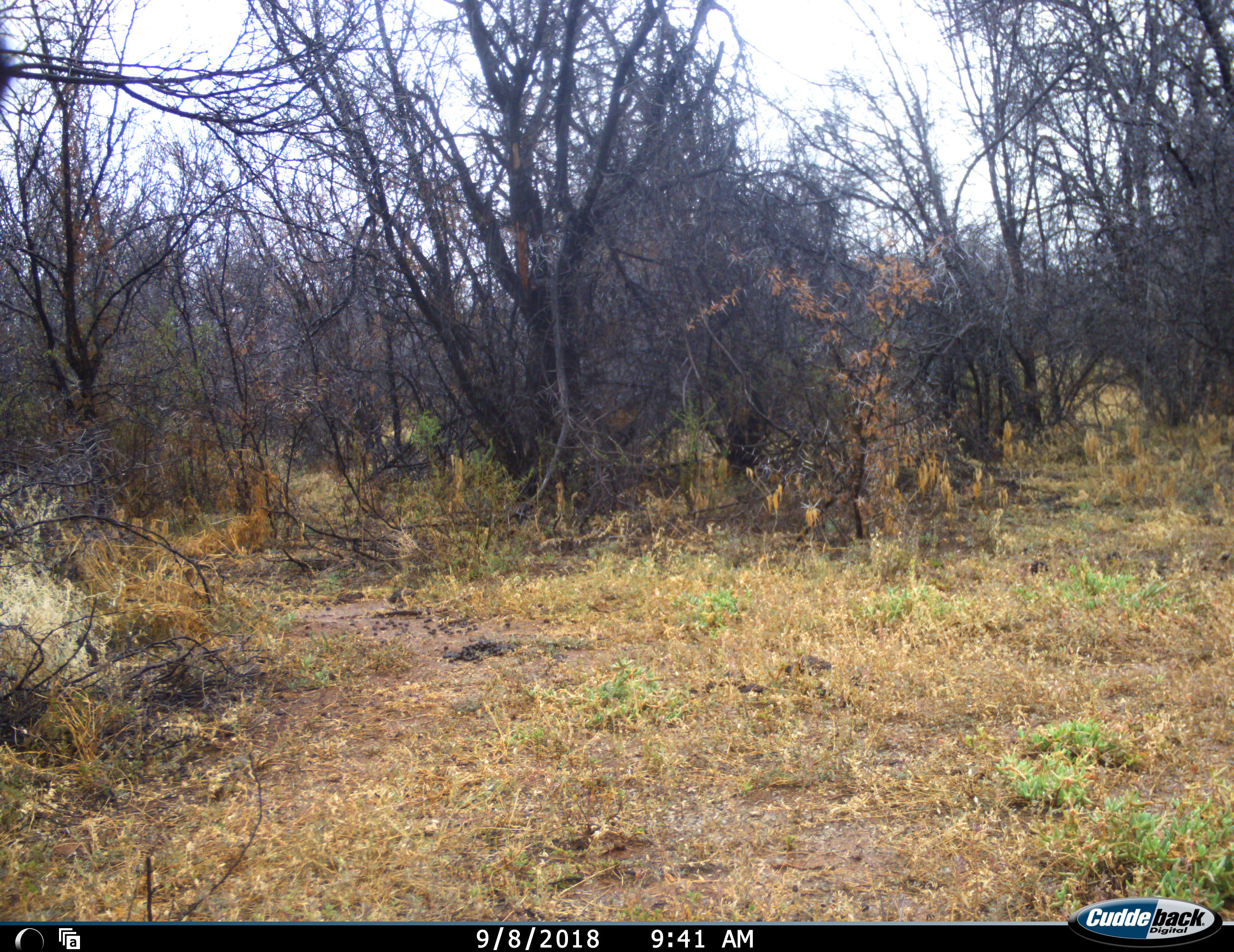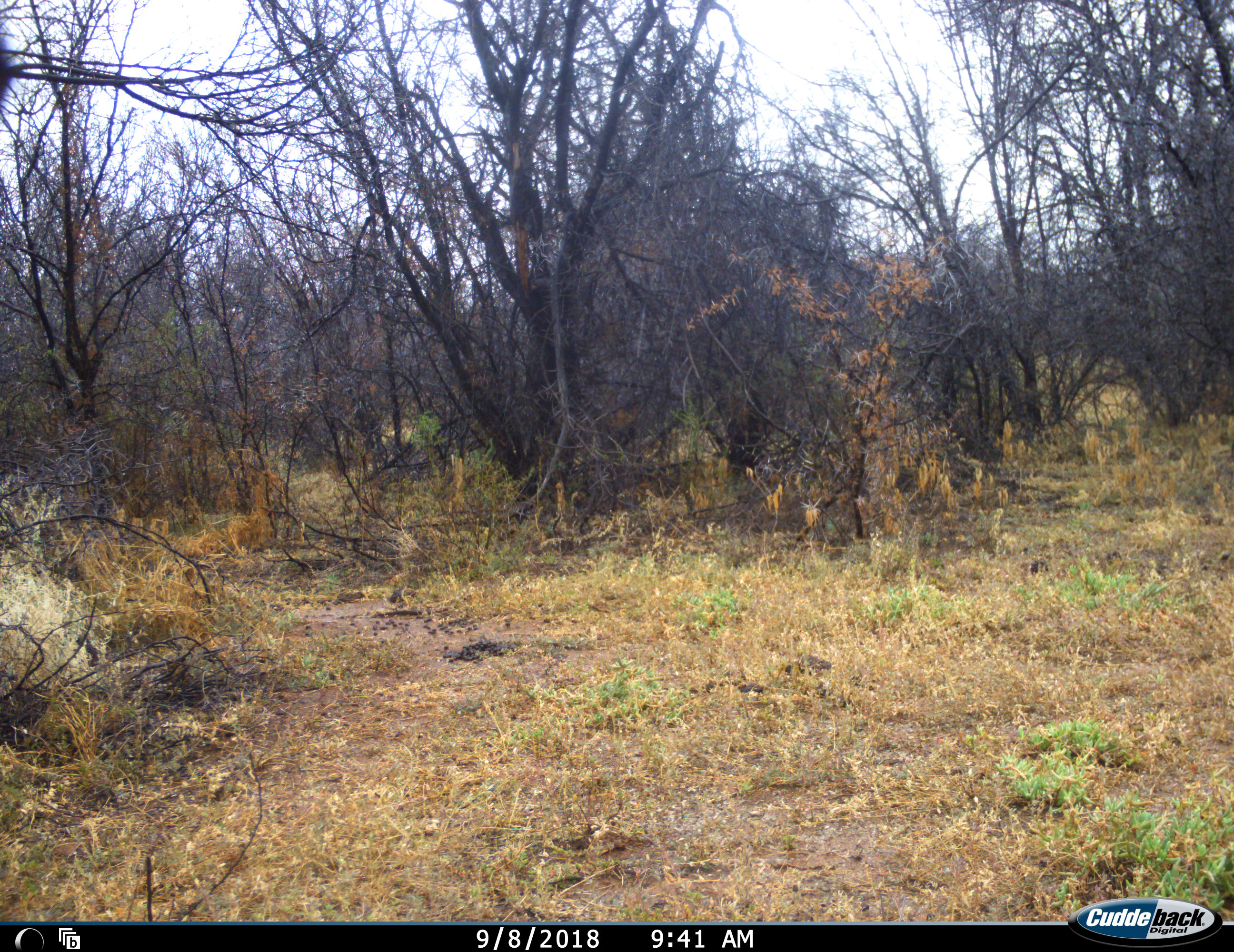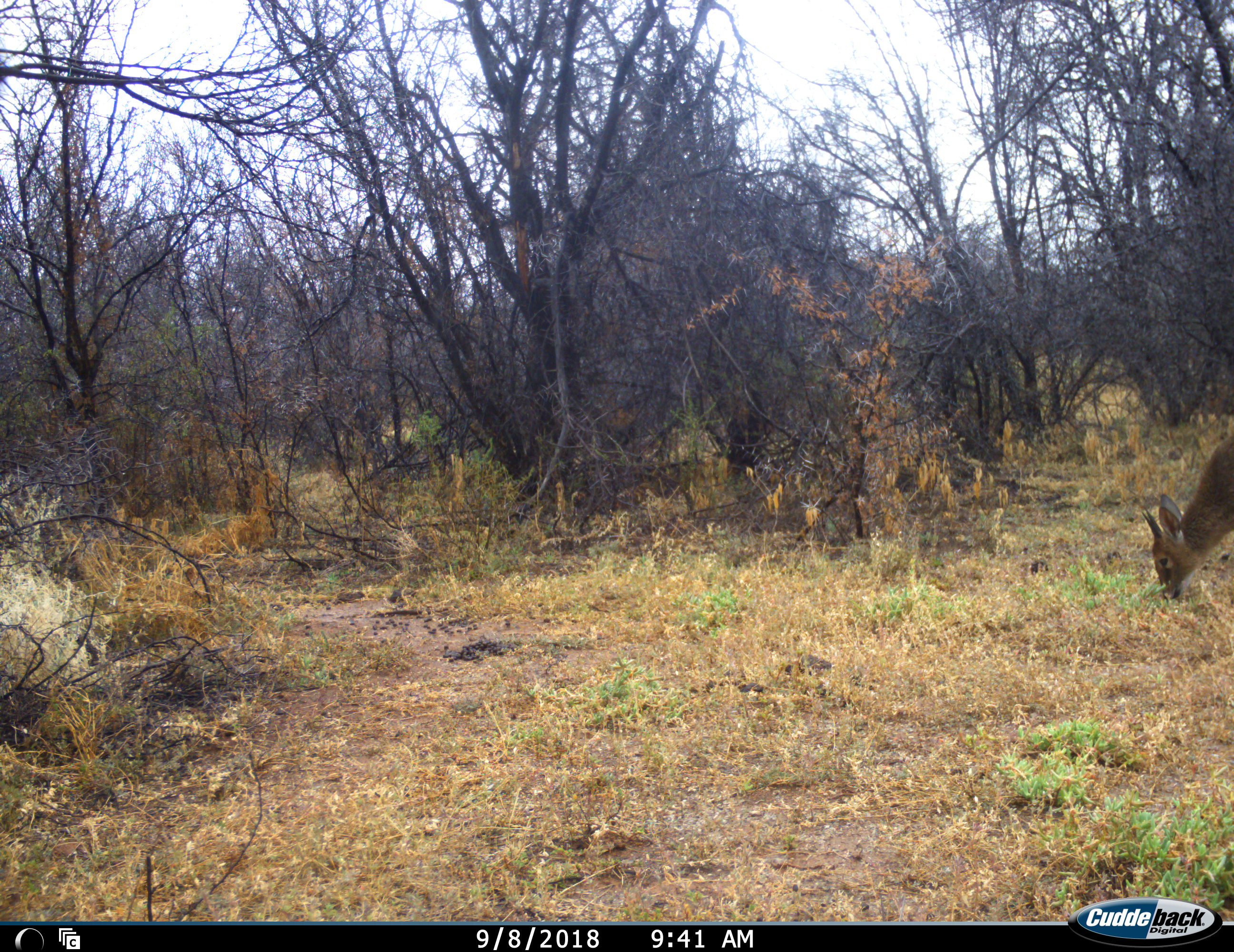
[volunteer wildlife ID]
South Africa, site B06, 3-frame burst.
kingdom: Animalia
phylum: Chordata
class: Mammalia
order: Artiodactyla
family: Bovidae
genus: Sylvicapra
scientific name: Sylvicapra grimmia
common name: common grey duiker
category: duikercommongrey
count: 1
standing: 0%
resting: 0%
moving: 50%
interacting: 0%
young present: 0%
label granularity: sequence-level